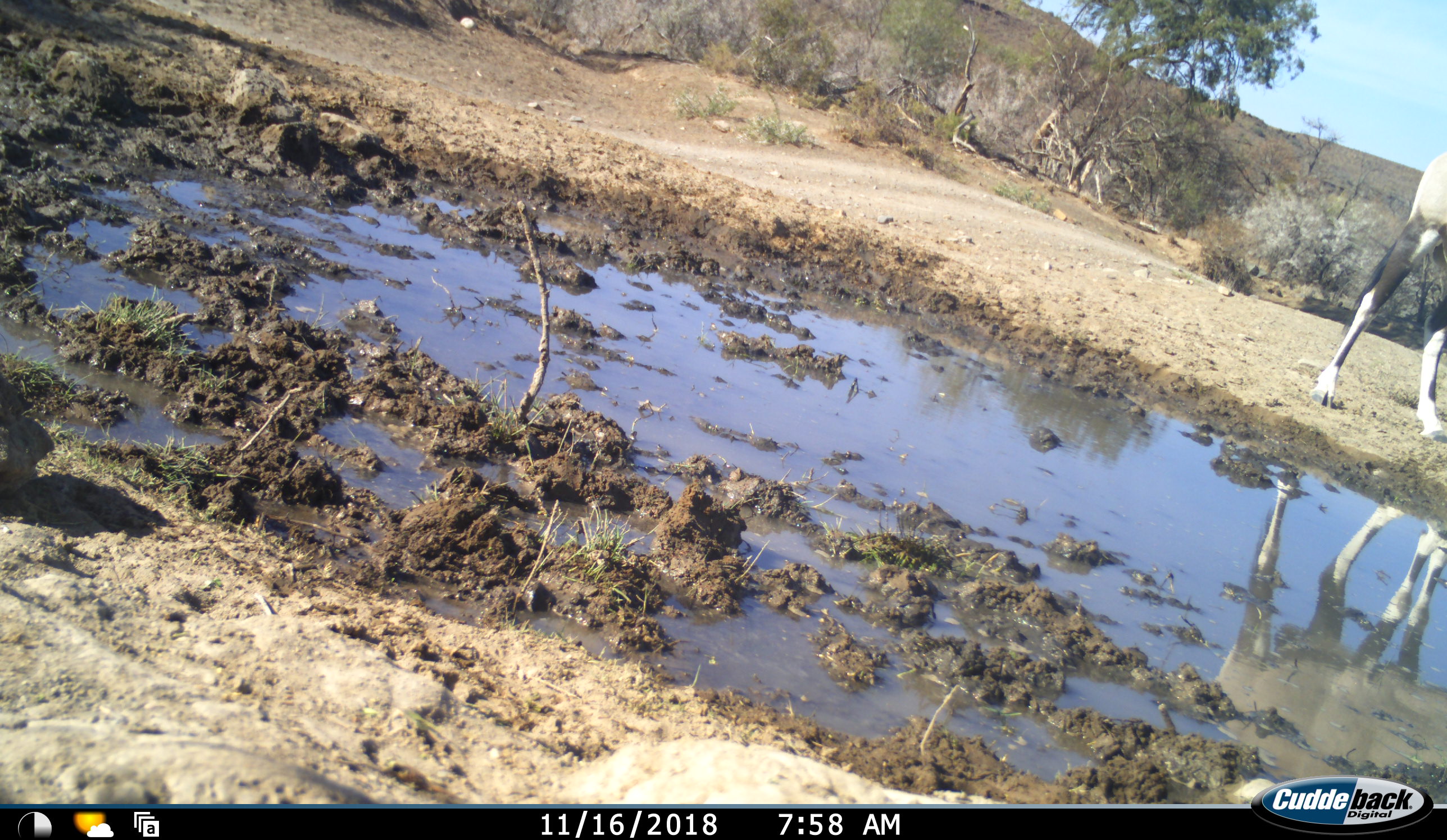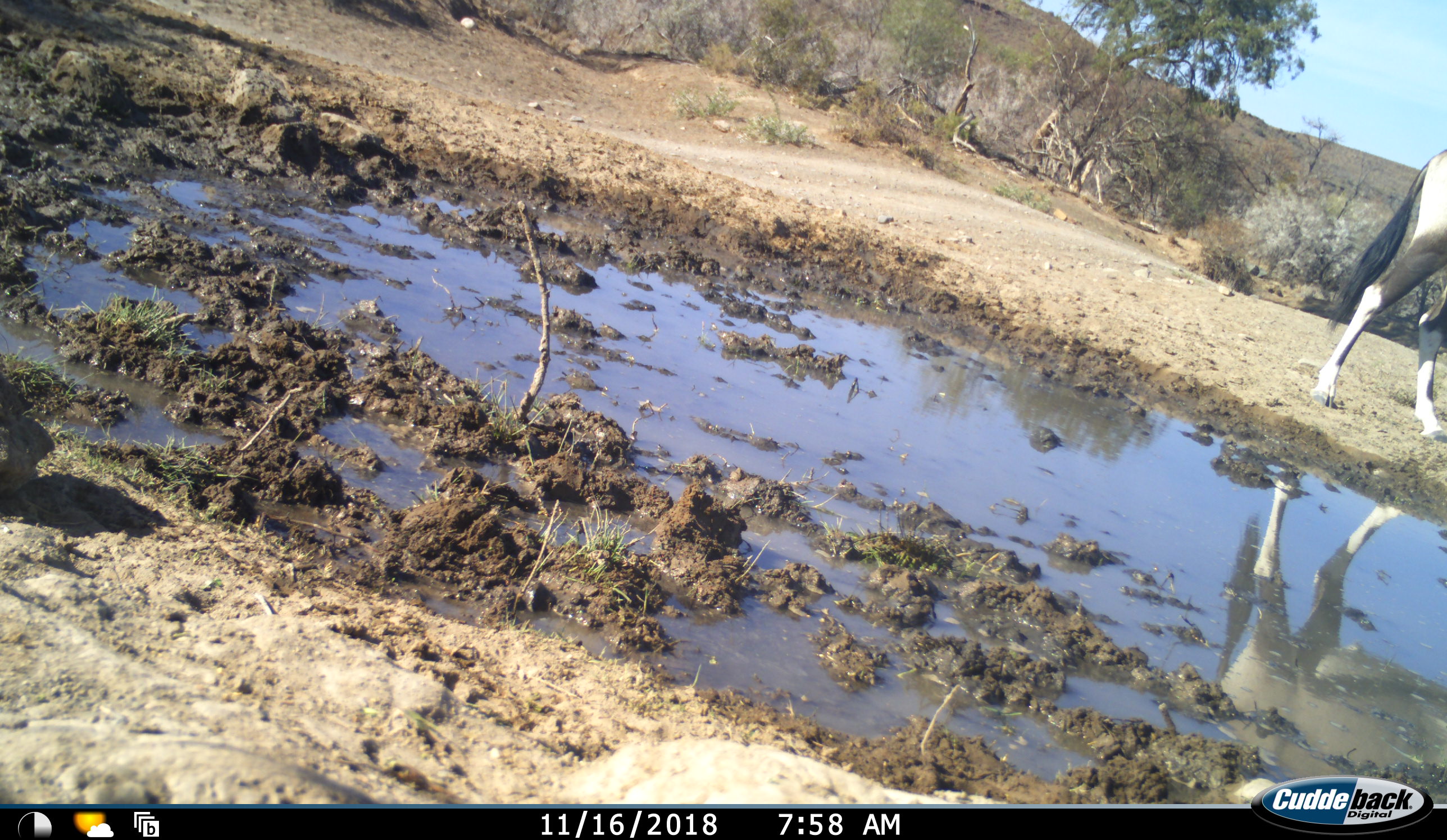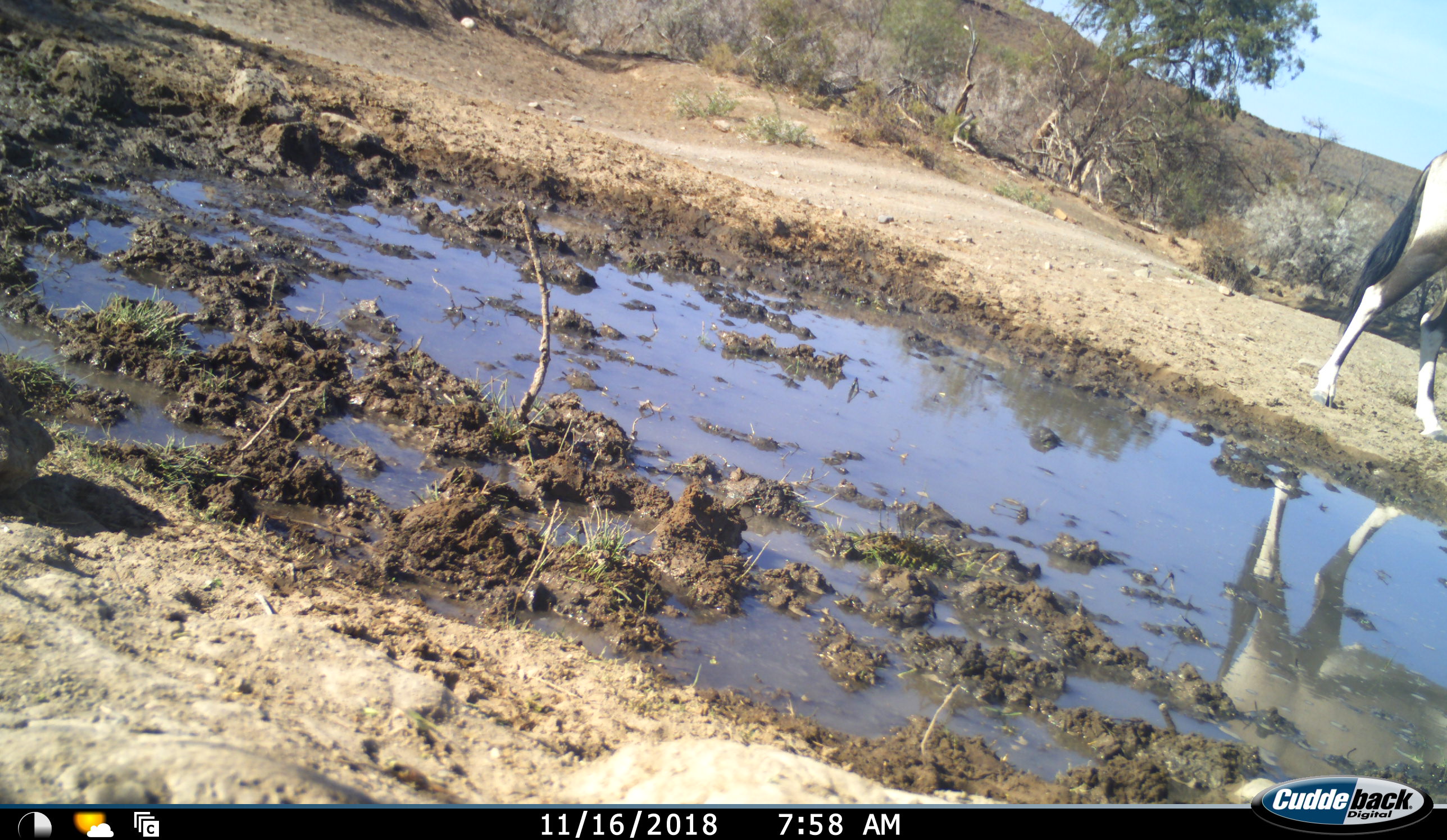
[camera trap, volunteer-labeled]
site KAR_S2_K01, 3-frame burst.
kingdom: Animalia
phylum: Chordata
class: Mammalia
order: Artiodactyla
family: Bovidae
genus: Oryx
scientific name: Oryx gazella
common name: gemsbok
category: oryx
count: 1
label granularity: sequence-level